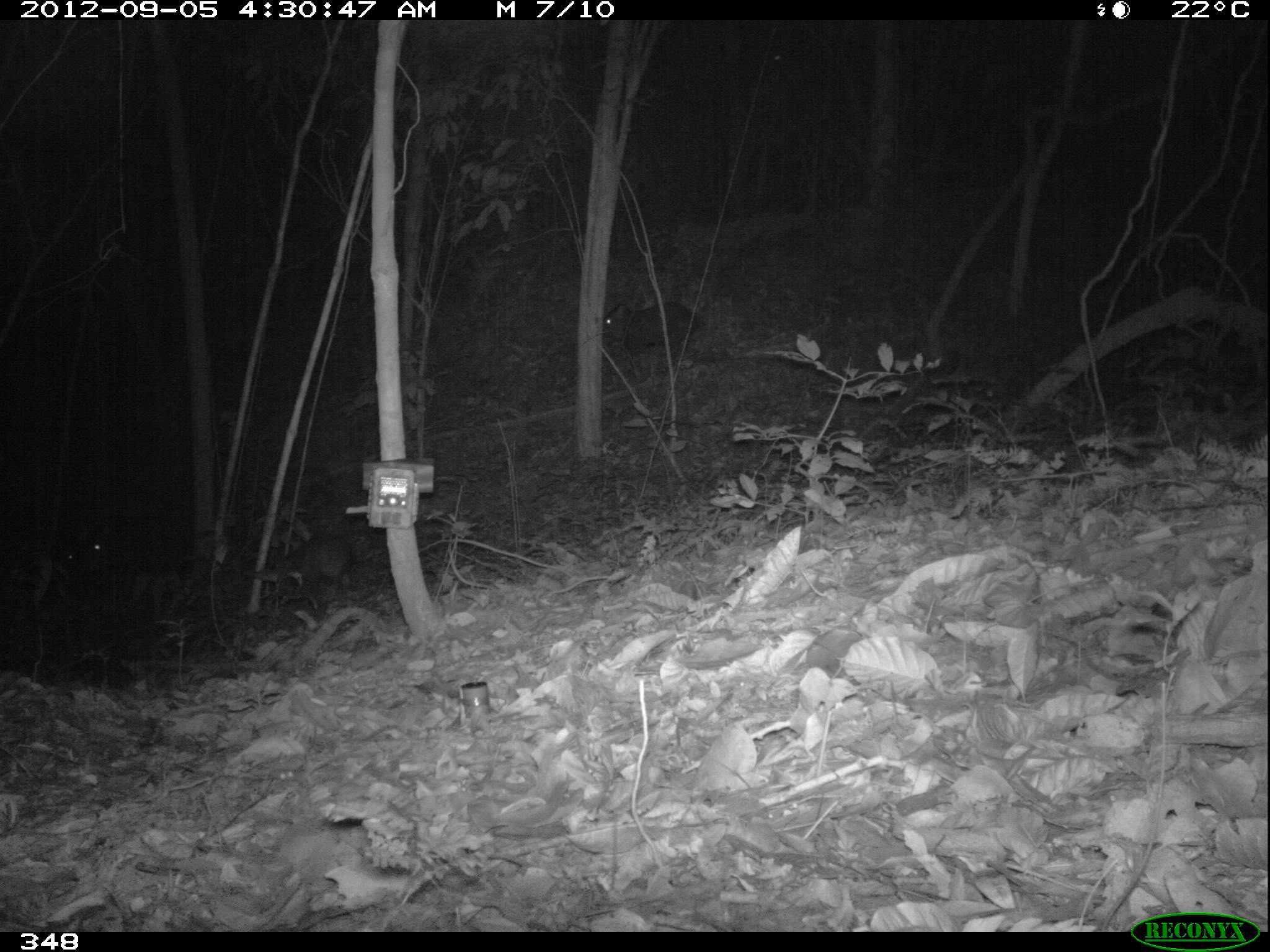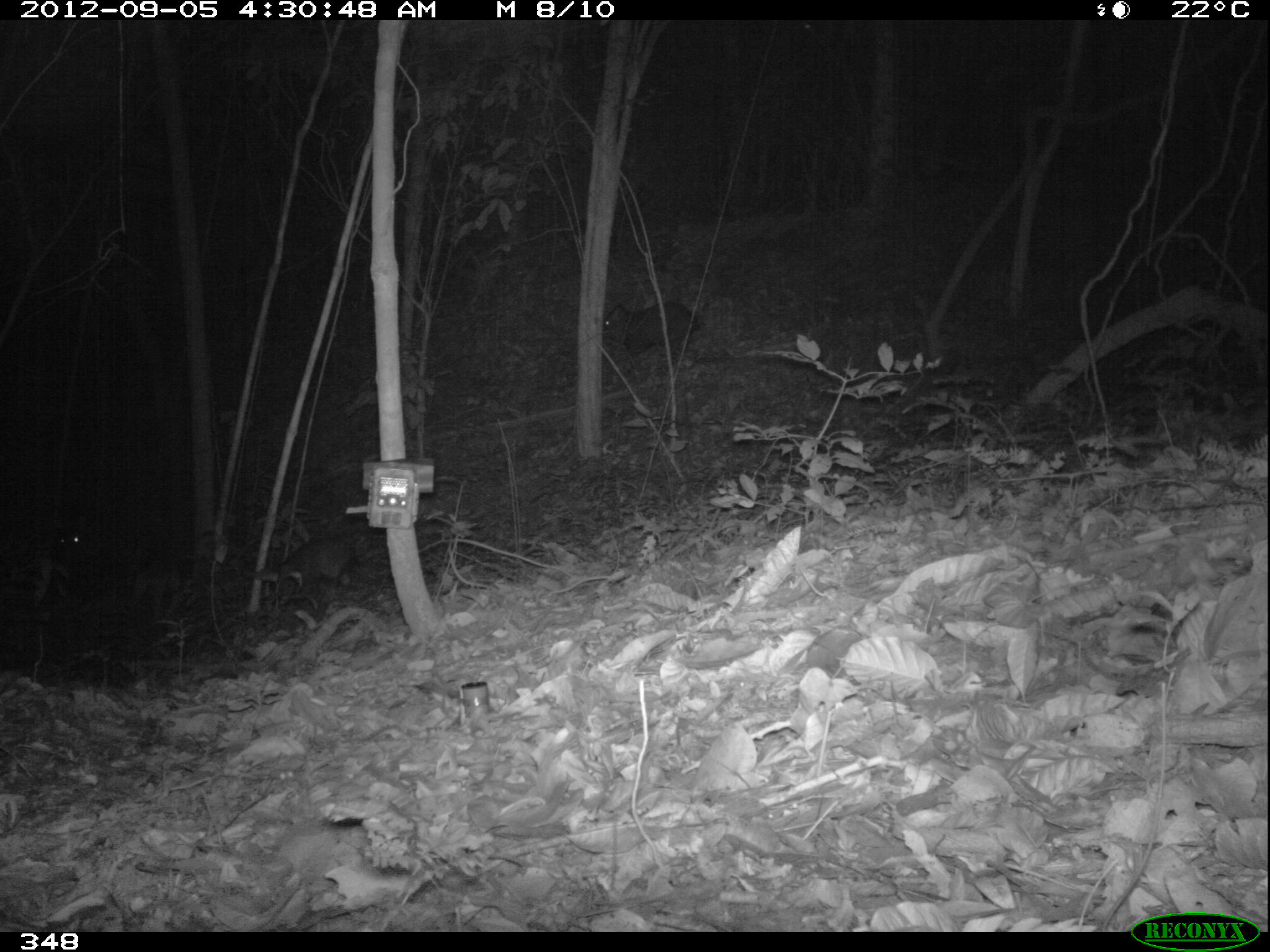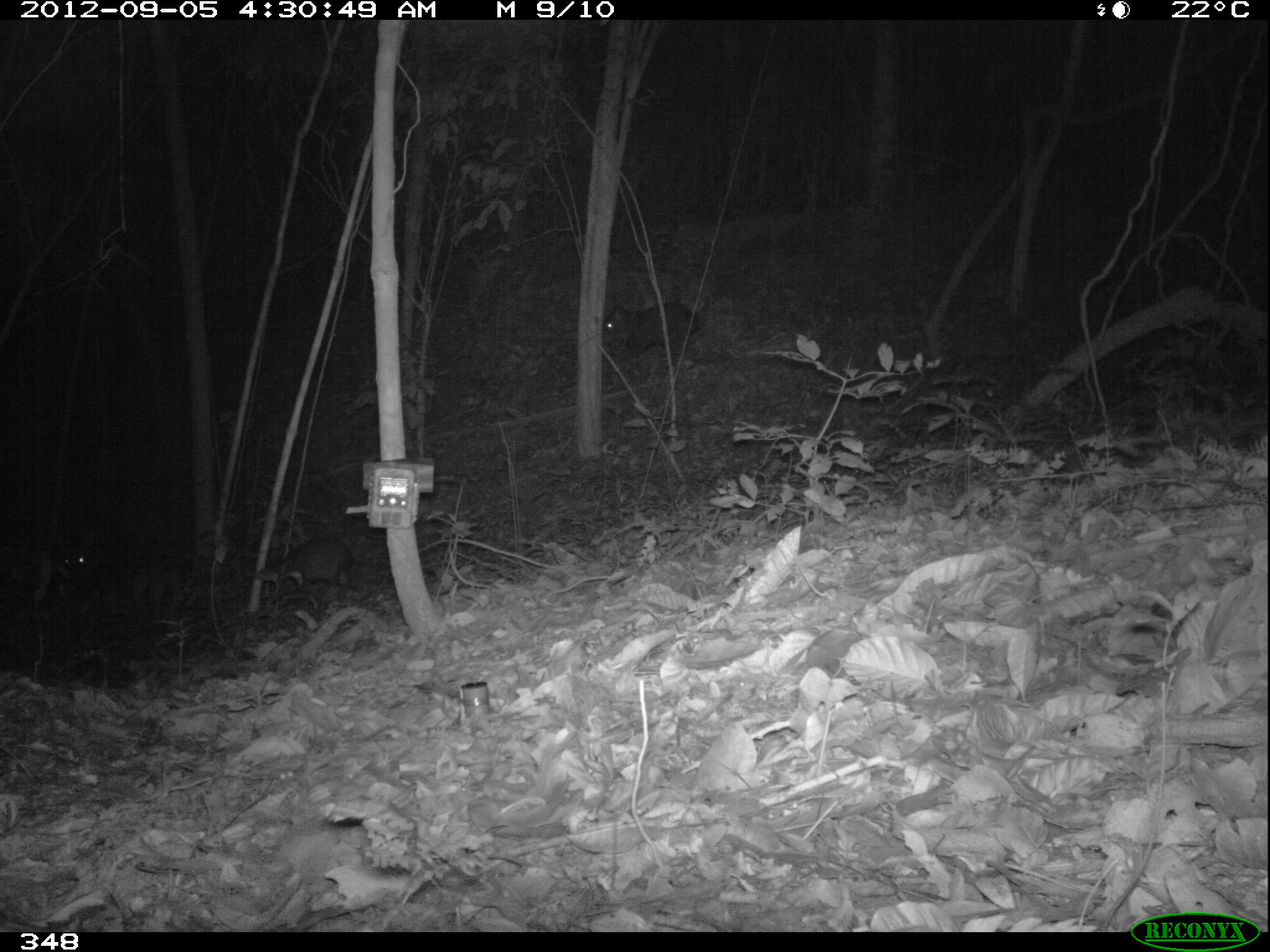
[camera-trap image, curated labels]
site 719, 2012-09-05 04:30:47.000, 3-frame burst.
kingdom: Animalia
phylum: Chordata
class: Mammalia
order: Artiodactyla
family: Tayassuidae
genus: Pecari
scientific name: Pecari tajacu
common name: collared peccary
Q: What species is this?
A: Pecari tajacu (collared peccary).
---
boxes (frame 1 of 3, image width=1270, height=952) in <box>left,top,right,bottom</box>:
pecari tajacu: <box>602,302,702,358</box>